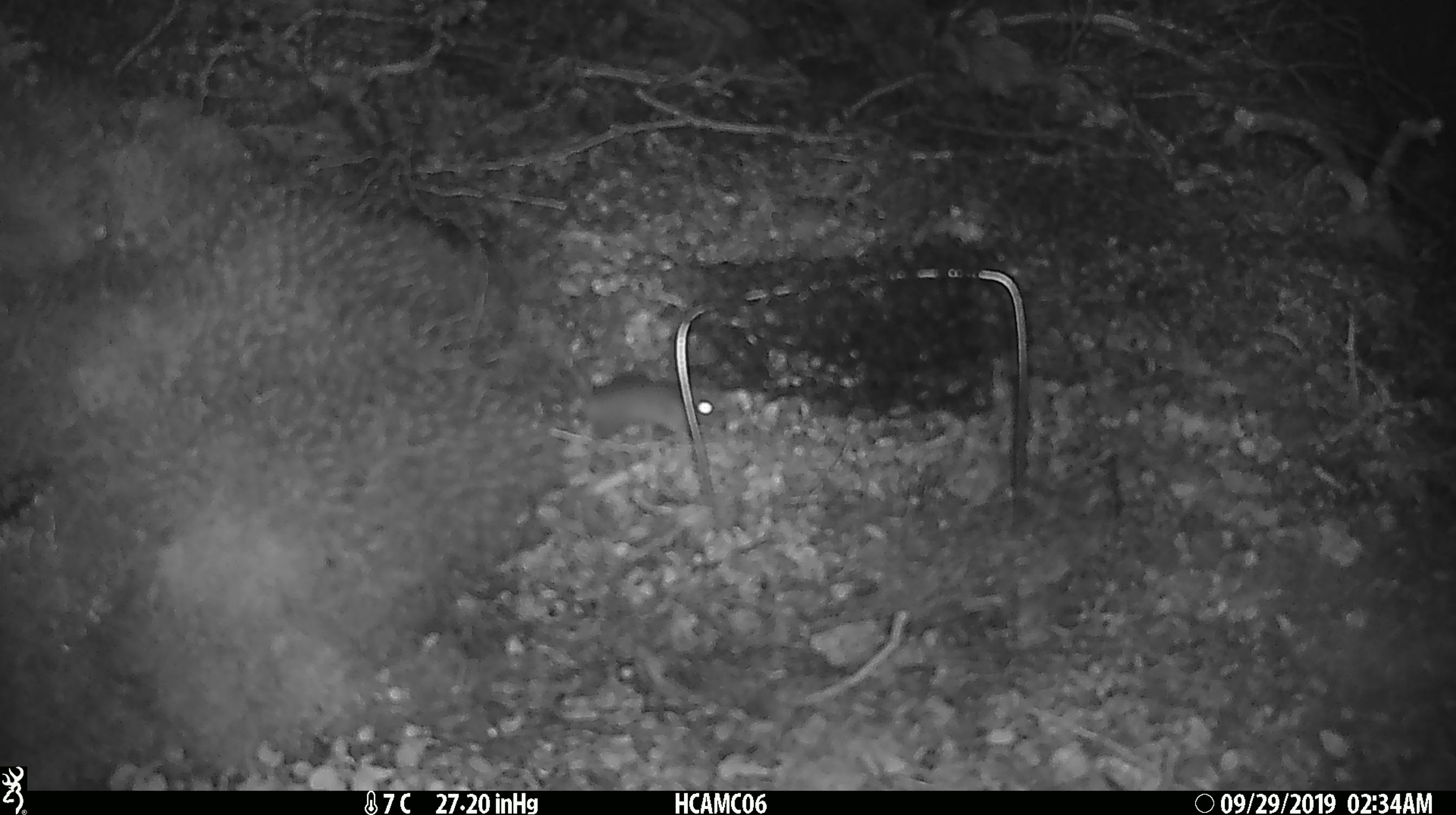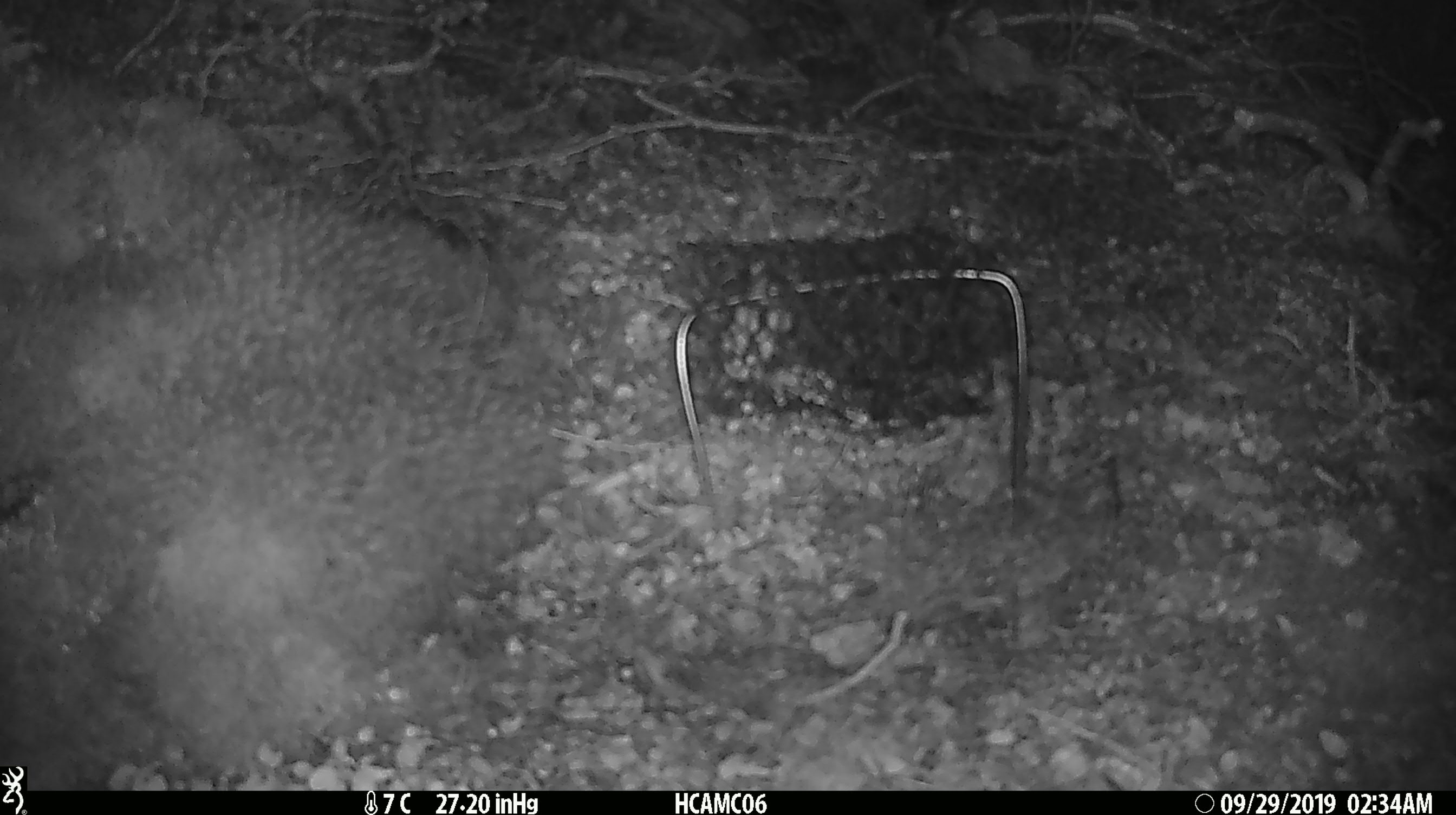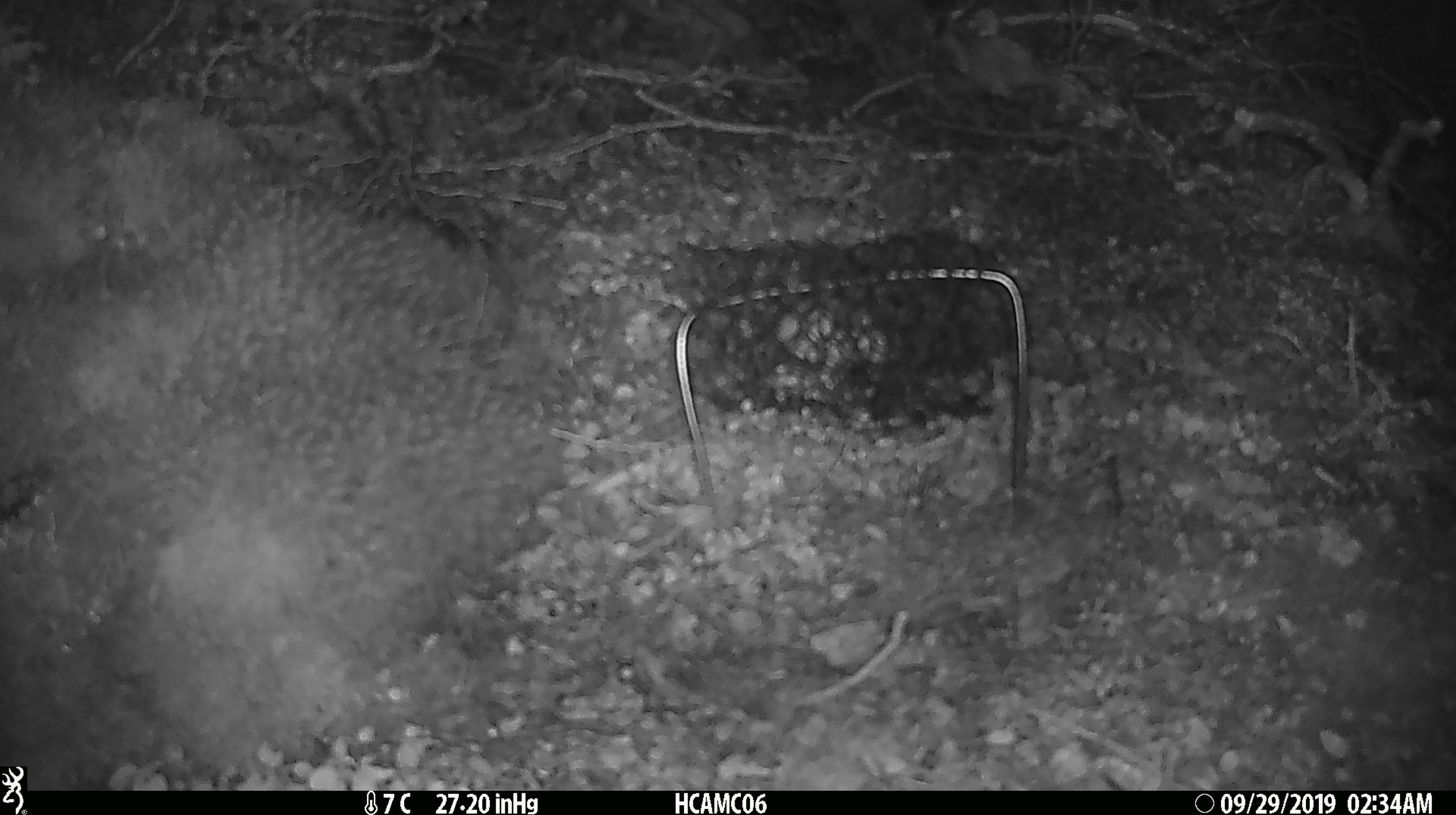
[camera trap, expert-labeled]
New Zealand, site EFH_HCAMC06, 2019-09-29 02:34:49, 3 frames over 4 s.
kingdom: Animalia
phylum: Chordata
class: Mammalia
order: Rodentia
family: Muridae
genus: Mus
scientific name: Mus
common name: mouse